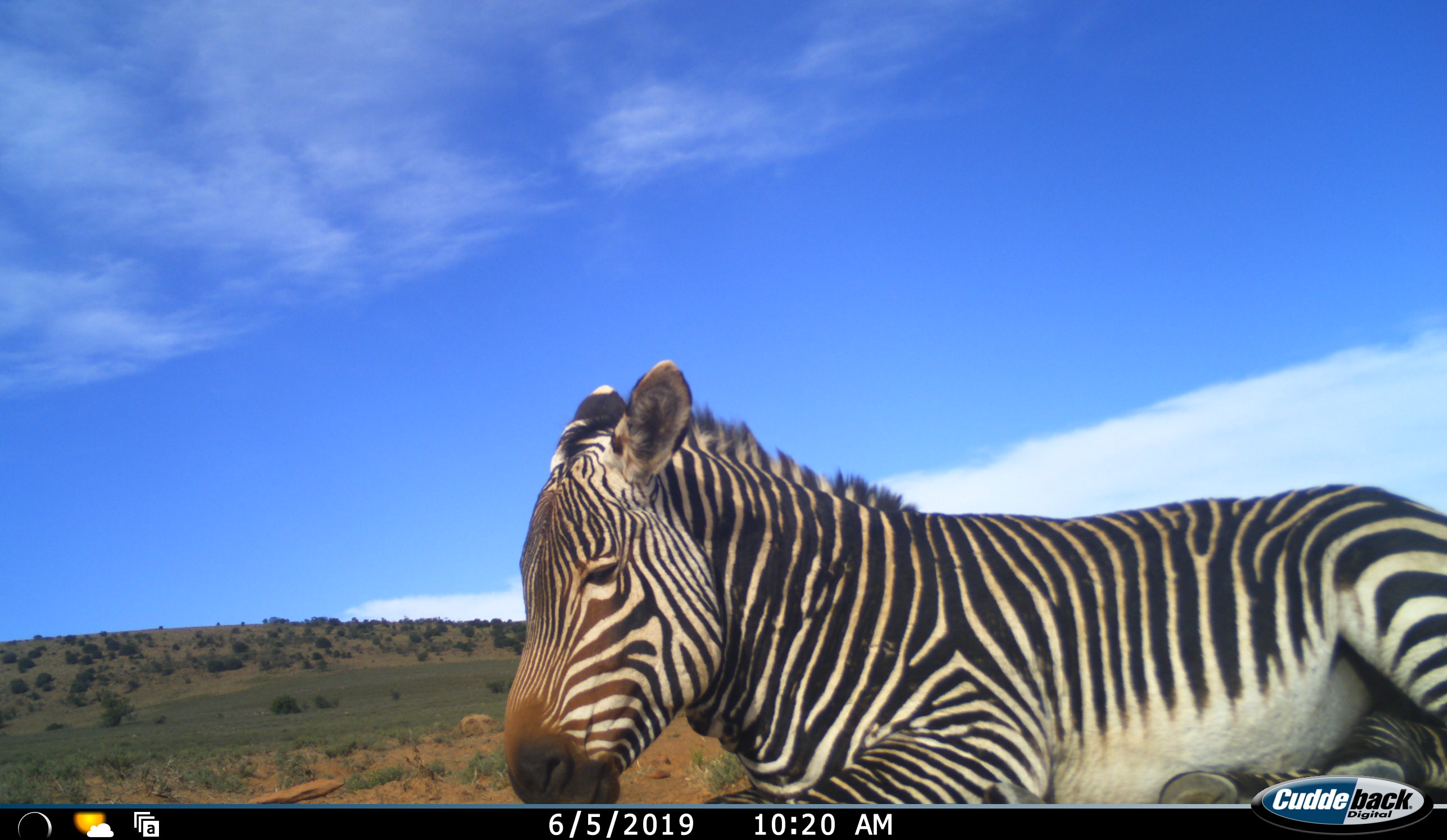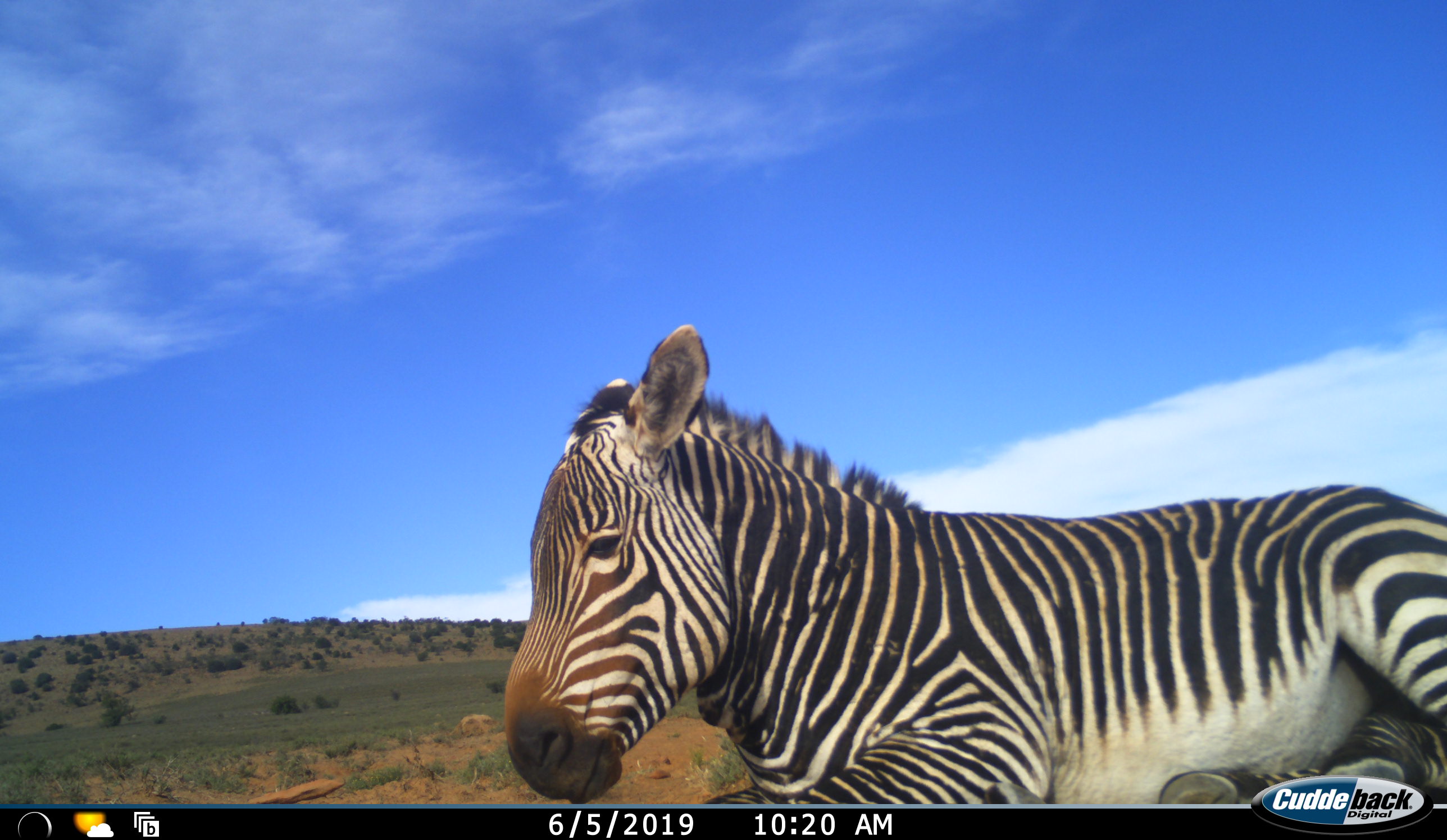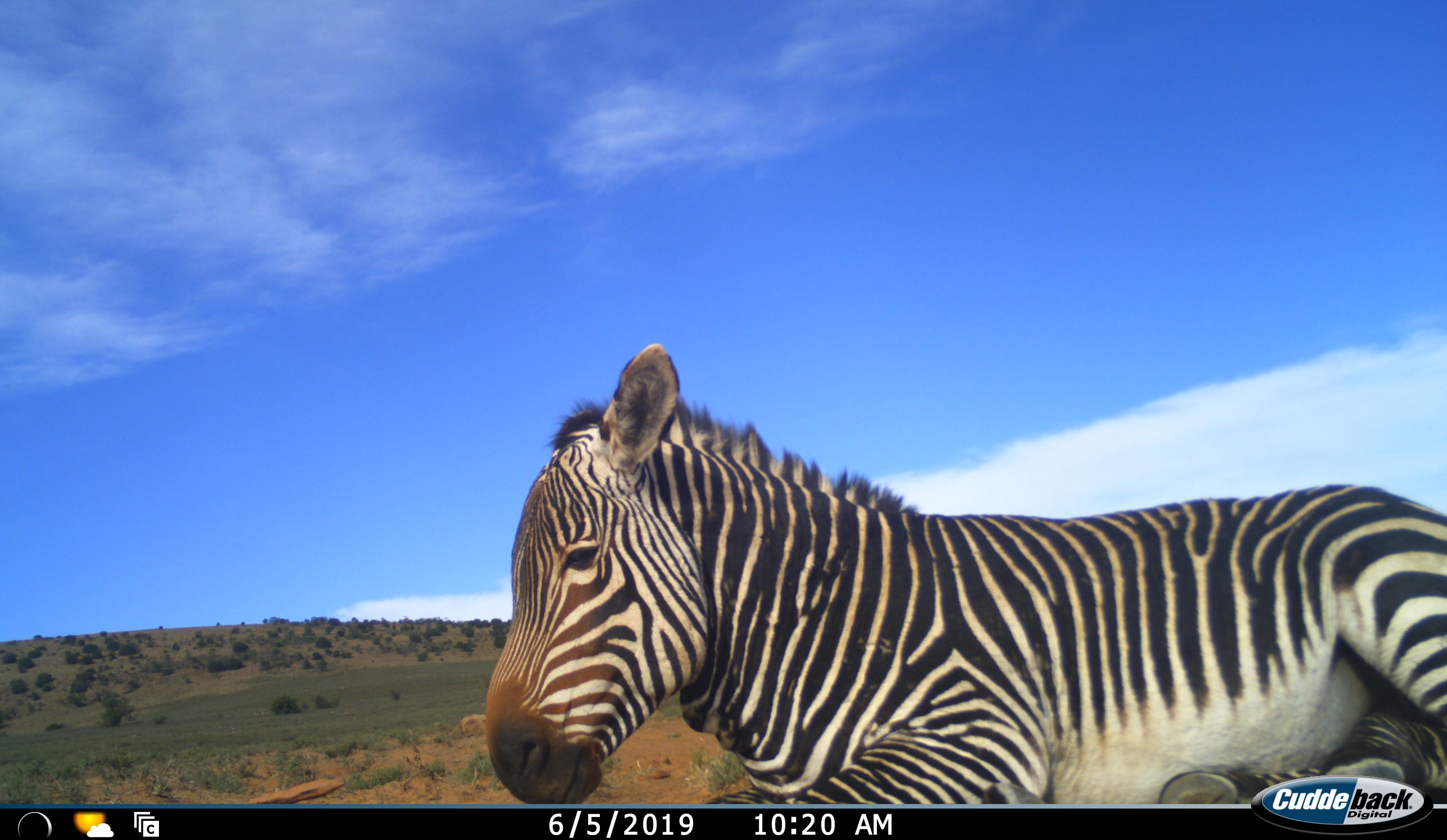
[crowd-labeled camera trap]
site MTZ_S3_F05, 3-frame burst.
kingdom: Animalia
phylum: Chordata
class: Mammalia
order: Perissodactyla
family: Equidae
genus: Equus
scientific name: Equus zebra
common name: mountain zebra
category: zebramountain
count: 1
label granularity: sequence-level